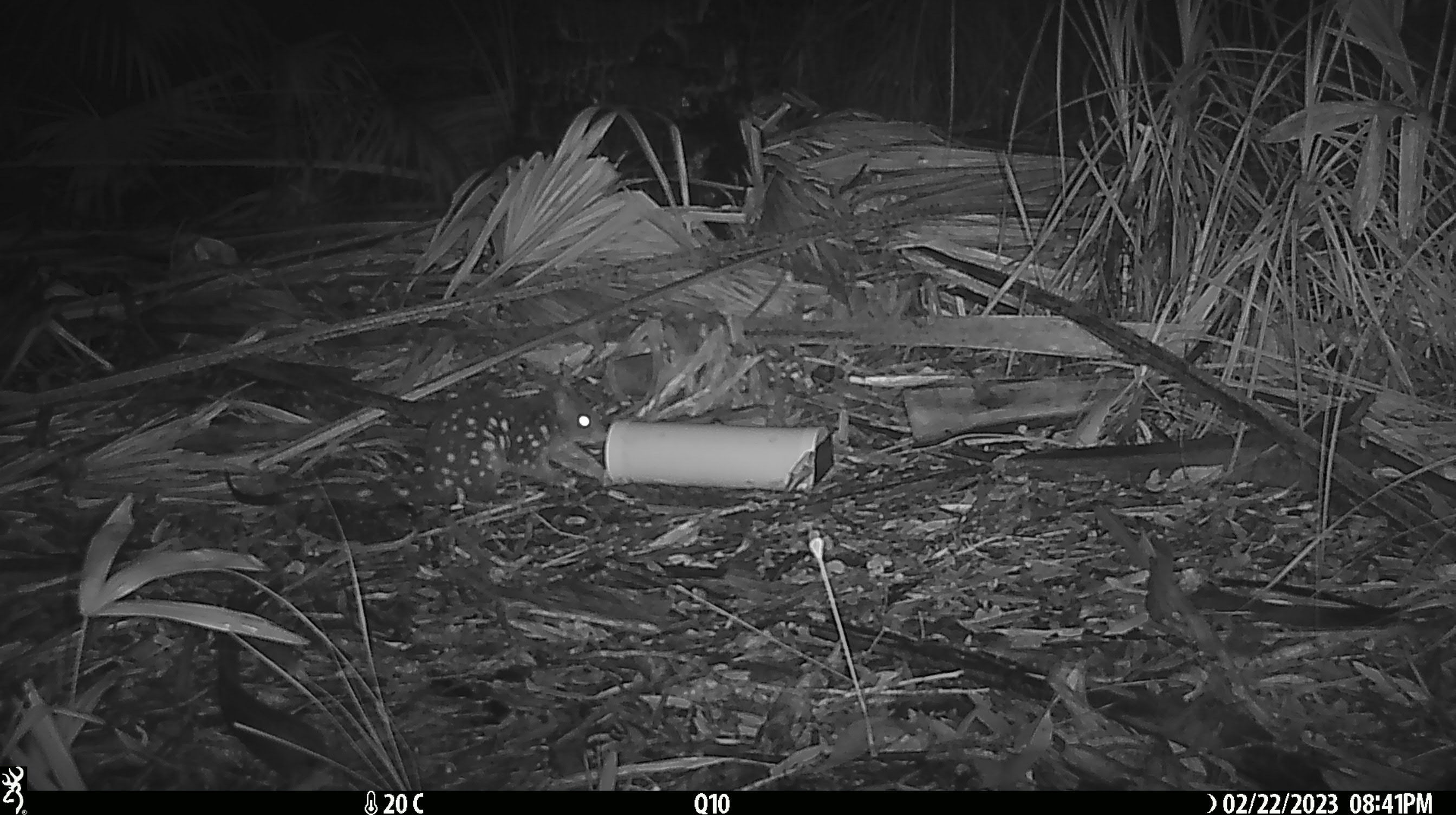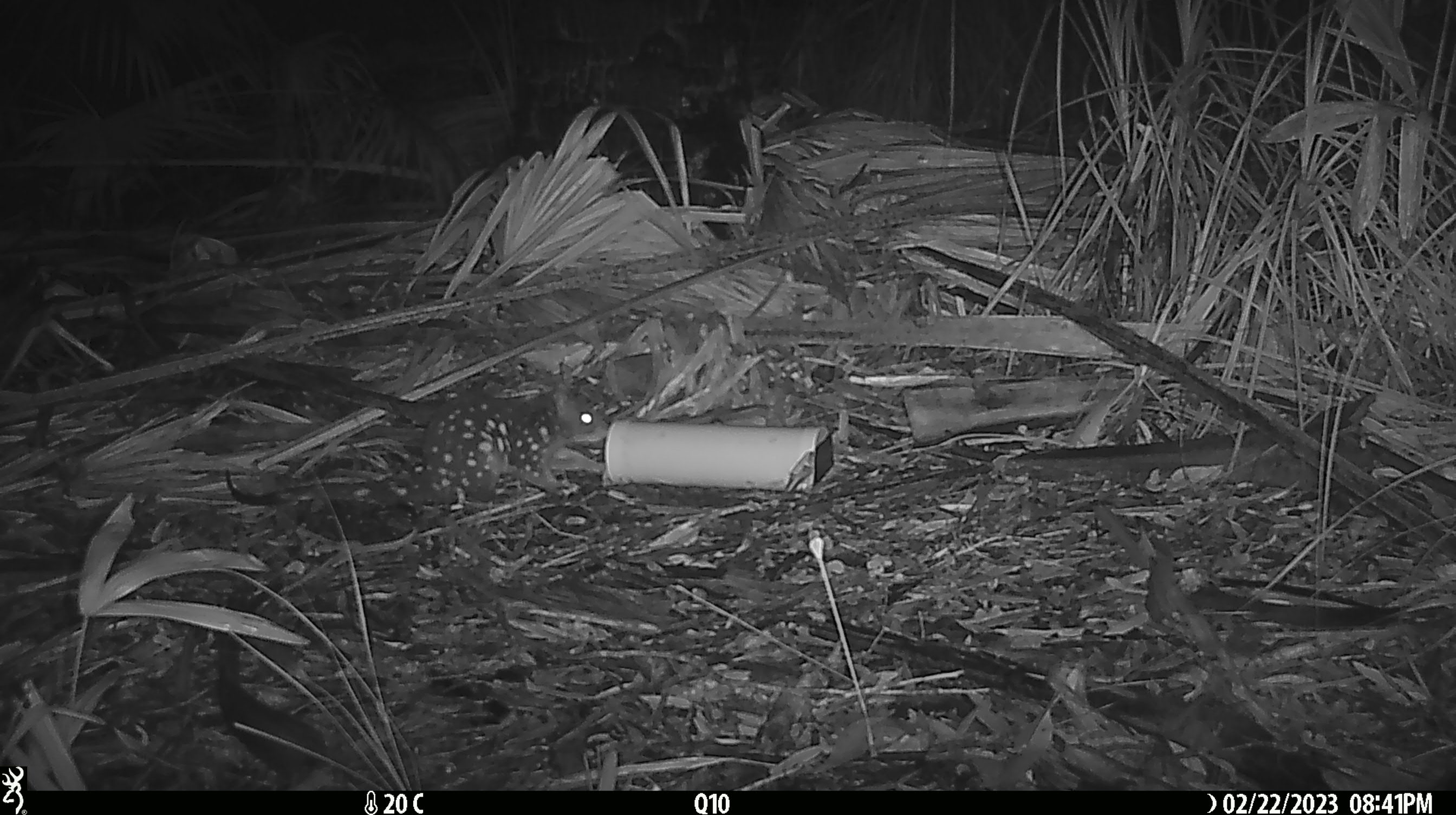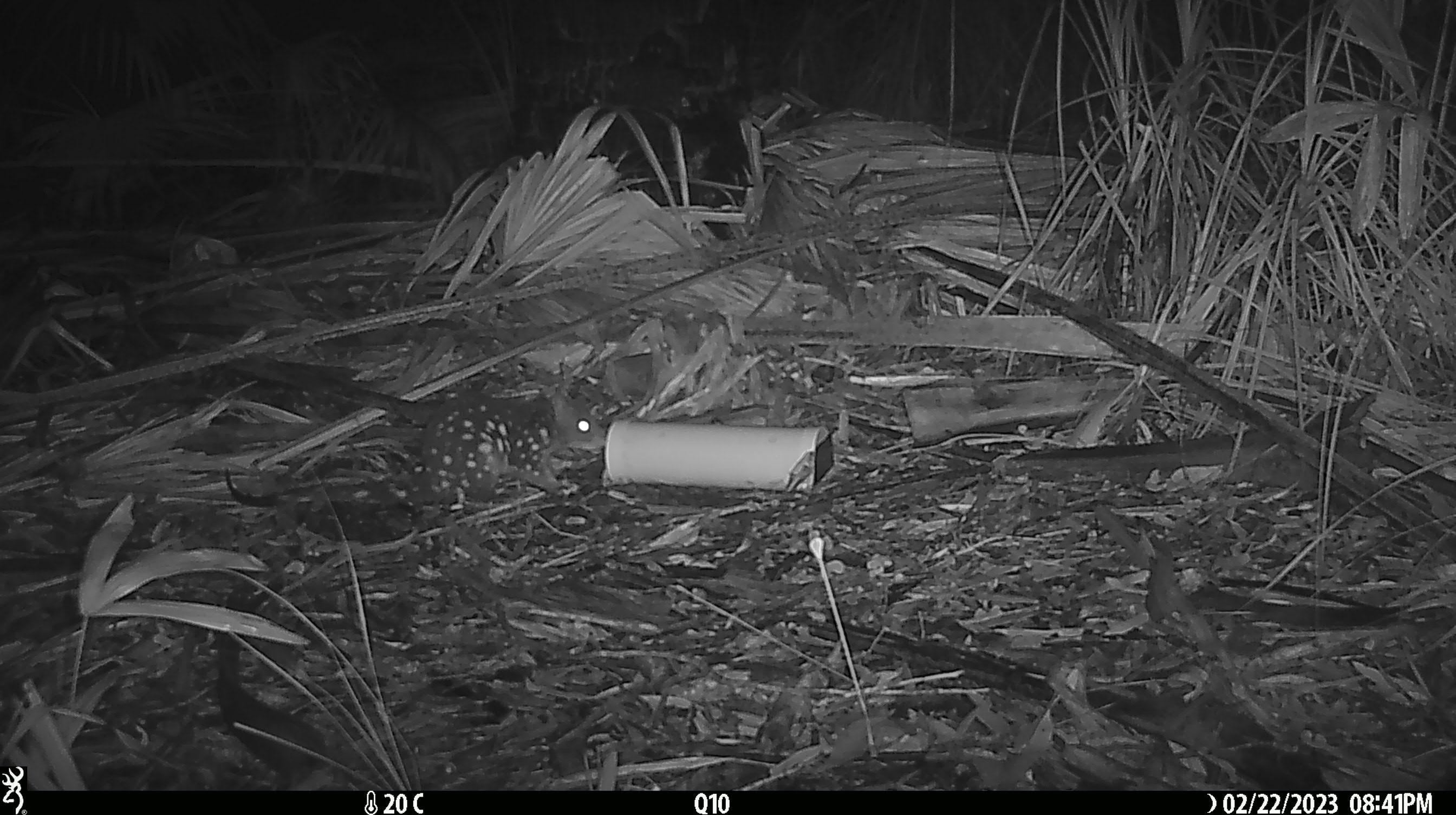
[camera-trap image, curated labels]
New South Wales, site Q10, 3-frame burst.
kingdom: Animalia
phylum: Chordata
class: Mammalia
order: Dasyuromorphia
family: Dasyuridae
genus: Dasyurus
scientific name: Dasyurus maculatus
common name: spotted-tailed quoll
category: quoll